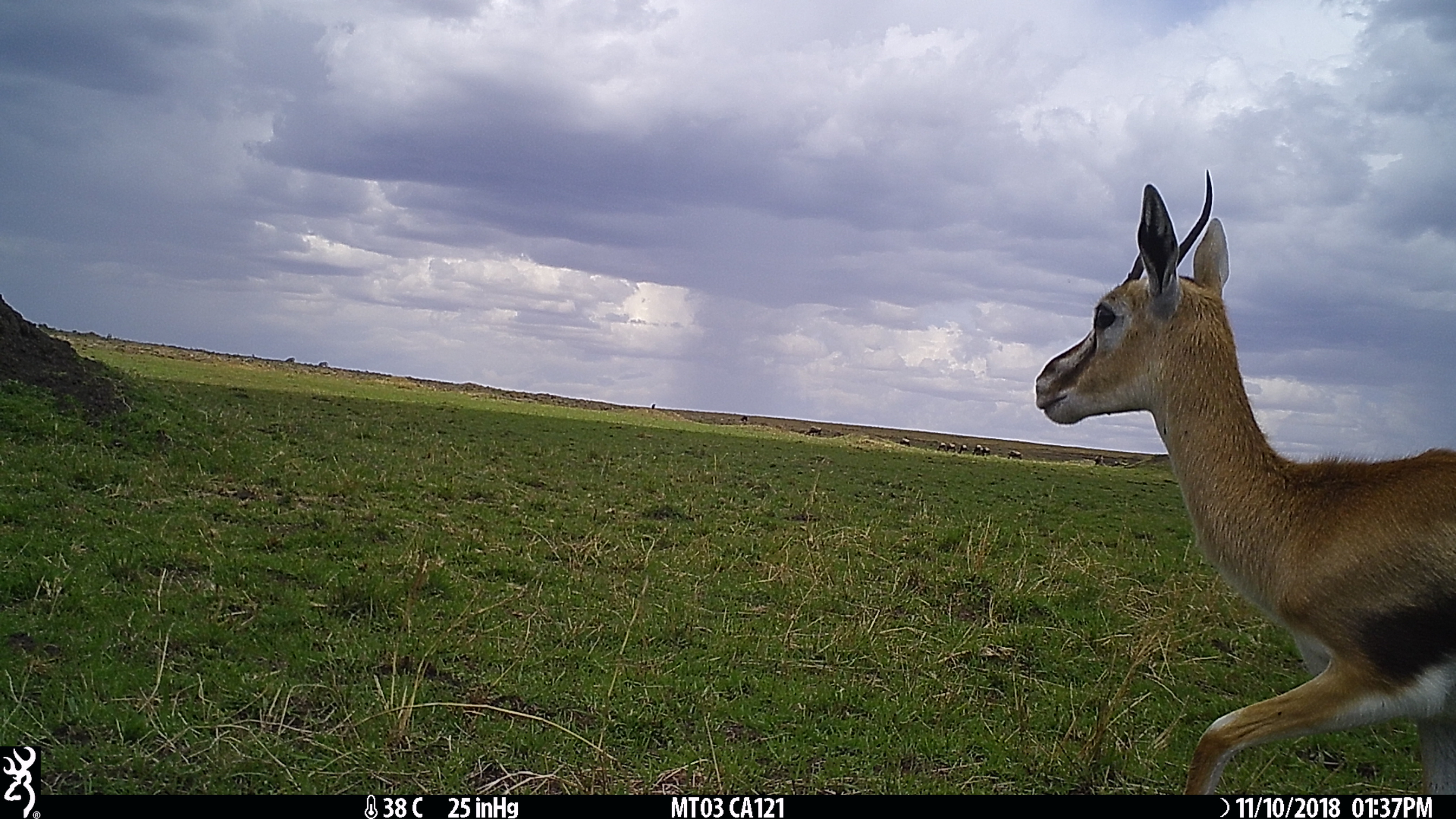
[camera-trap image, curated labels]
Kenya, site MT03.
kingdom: Animalia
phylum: Chordata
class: Mammalia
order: Artiodactyla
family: Bovidae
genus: Eudorcas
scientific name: Eudorcas thomsonii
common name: thomon's gazelle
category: gazelle thomsons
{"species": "gazelle thomsons (thomon's gazelle) (Eudorcas thomsonii)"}